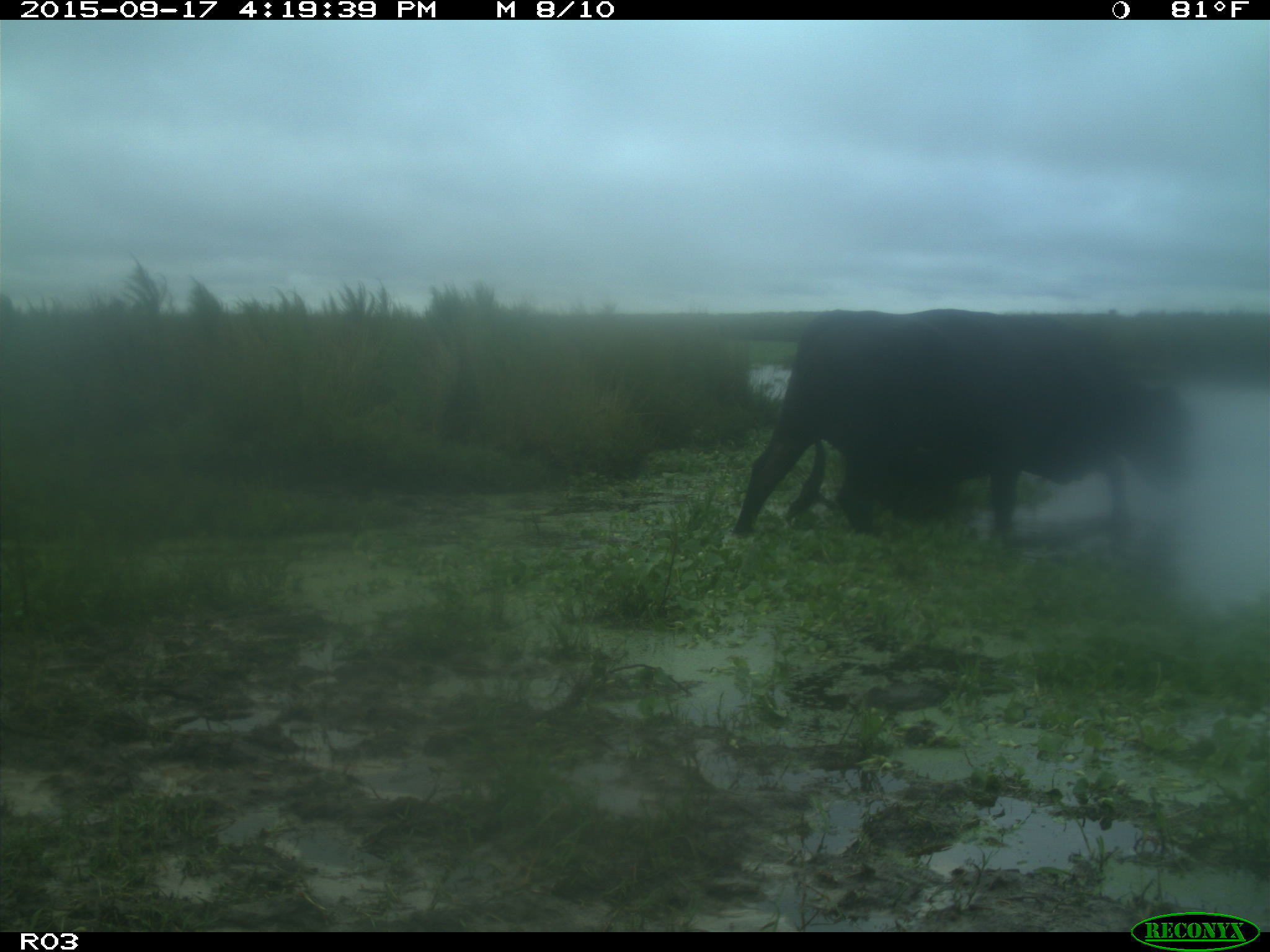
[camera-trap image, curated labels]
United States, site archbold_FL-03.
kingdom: Animalia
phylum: Chordata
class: Mammalia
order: Artiodactyla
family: Bovidae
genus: Bos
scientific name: Bos taurus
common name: domestic cow